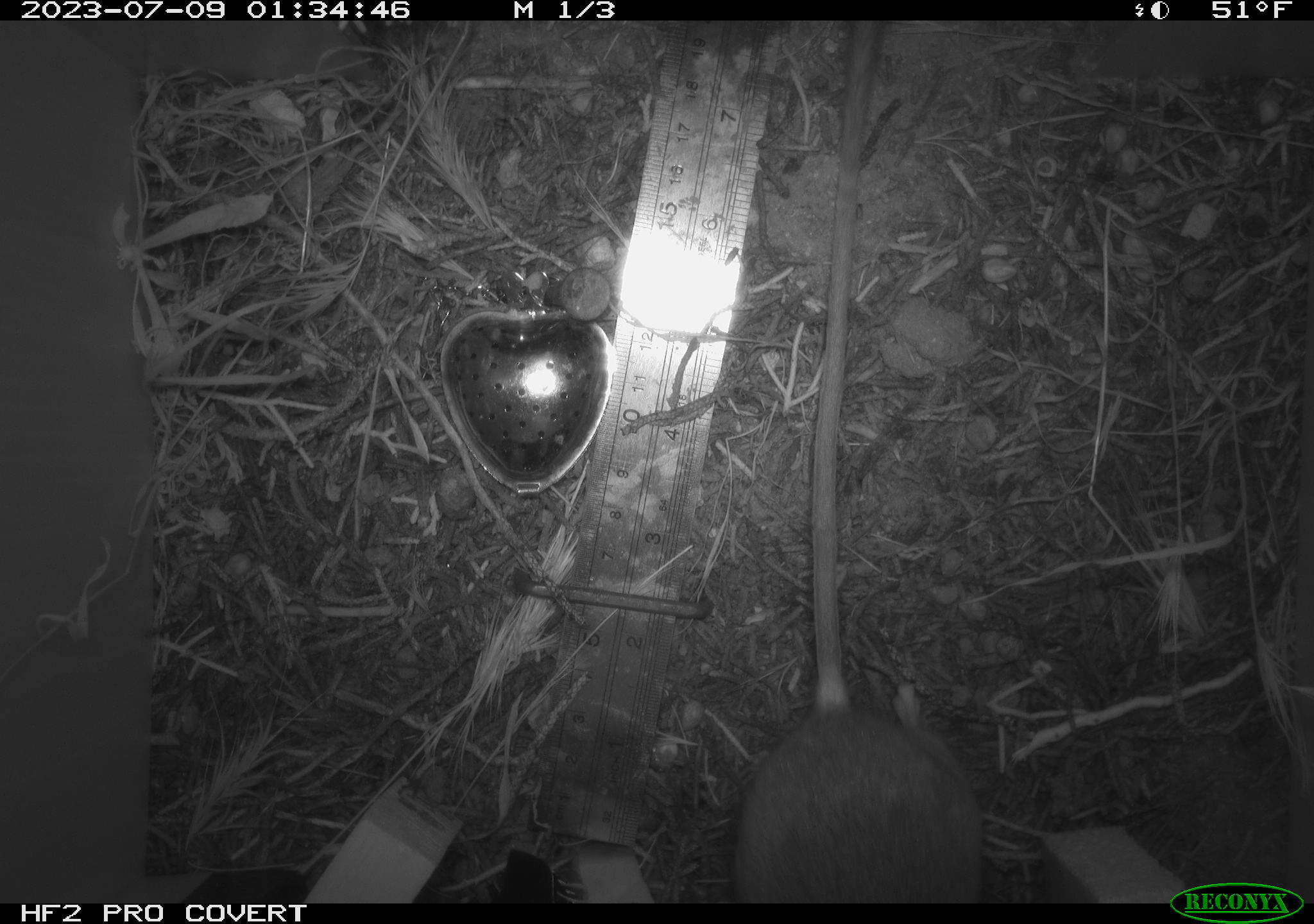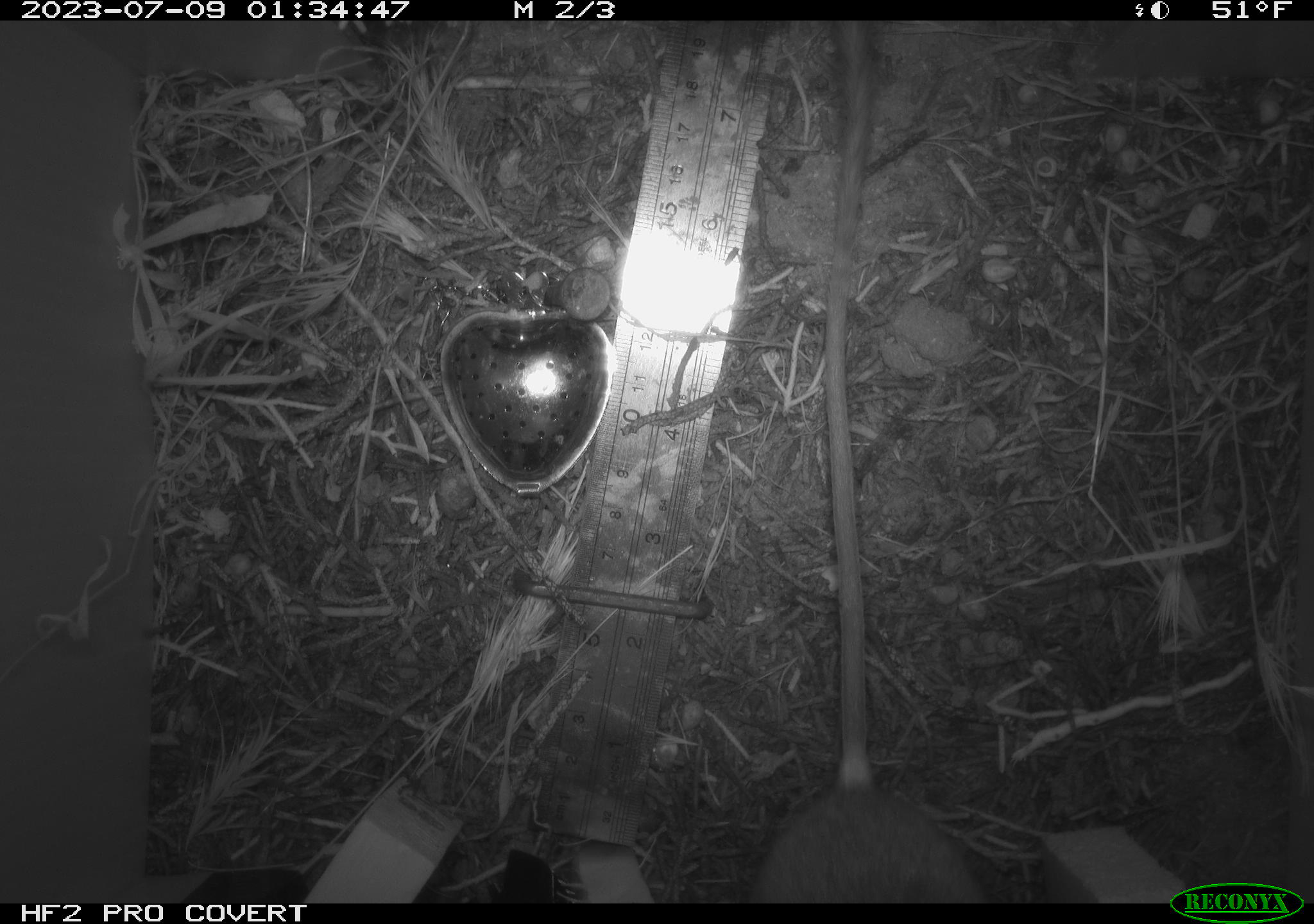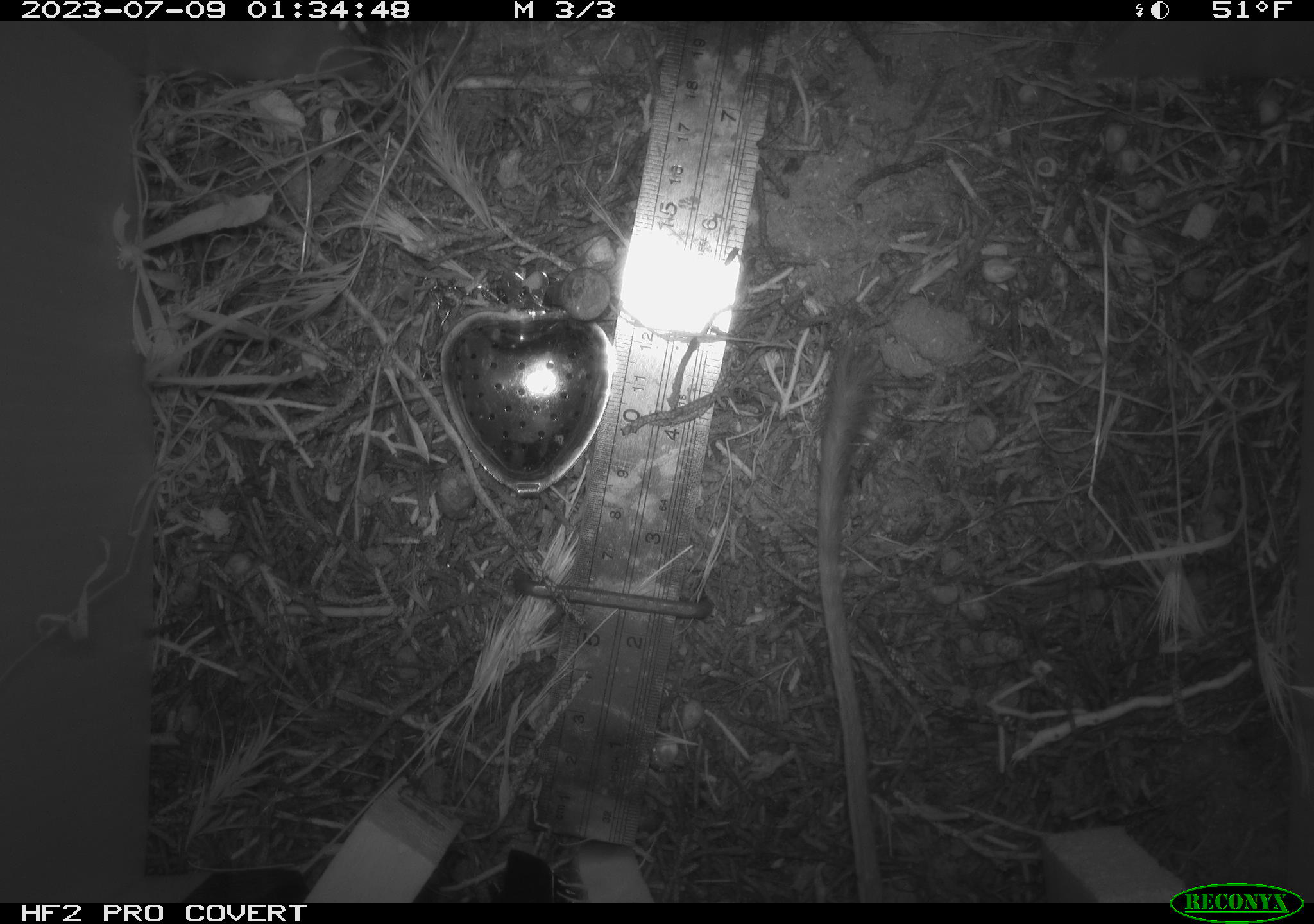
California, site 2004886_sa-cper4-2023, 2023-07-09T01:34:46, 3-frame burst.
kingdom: Animalia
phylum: Chordata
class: Mammalia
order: Rodentia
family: Heteromyidae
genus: Dipodomys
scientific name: Dipodomys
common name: kangaroo rats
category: dipodomys species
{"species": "dipodomys species (kangaroo rats) (Dipodomys)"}